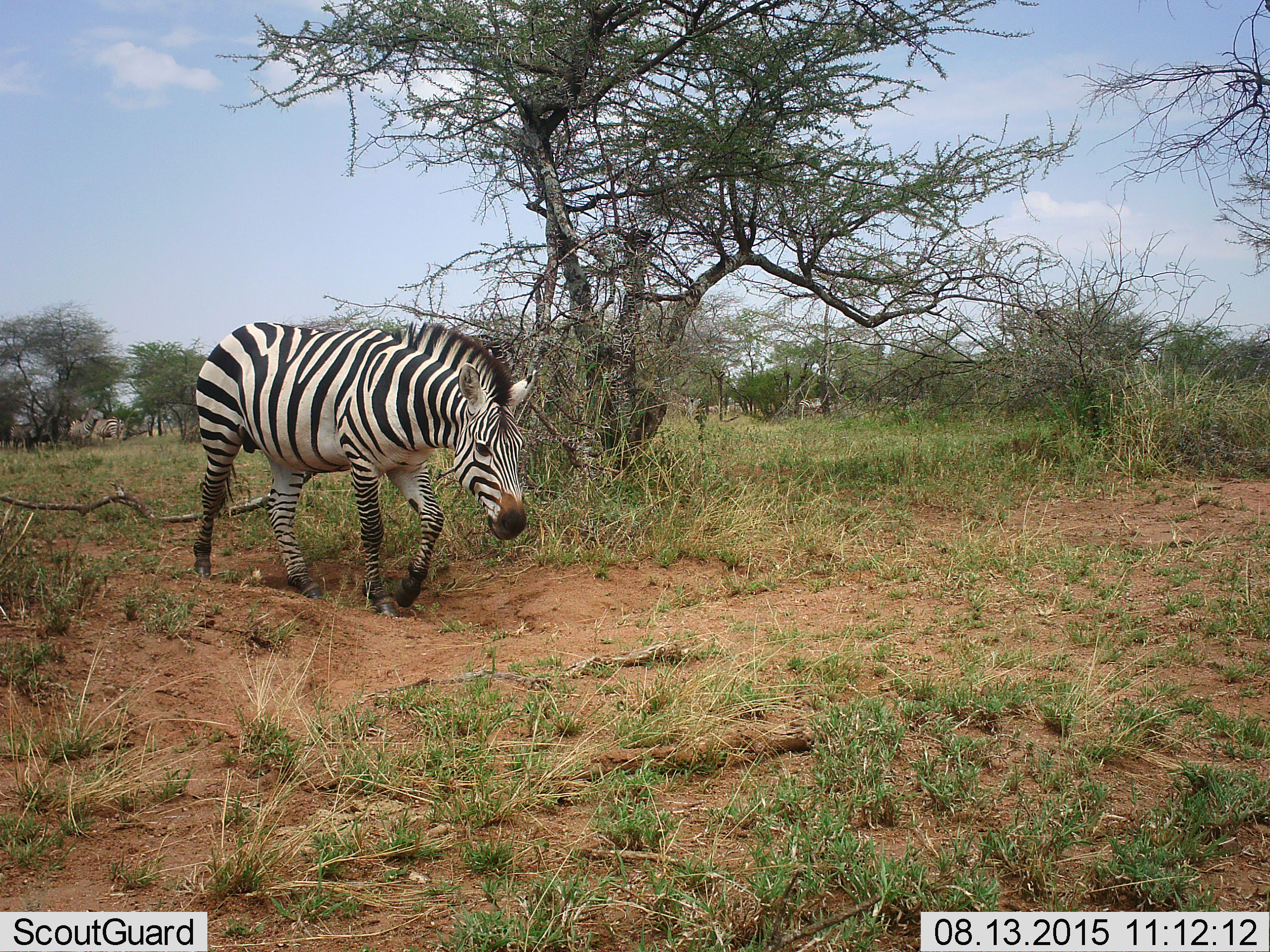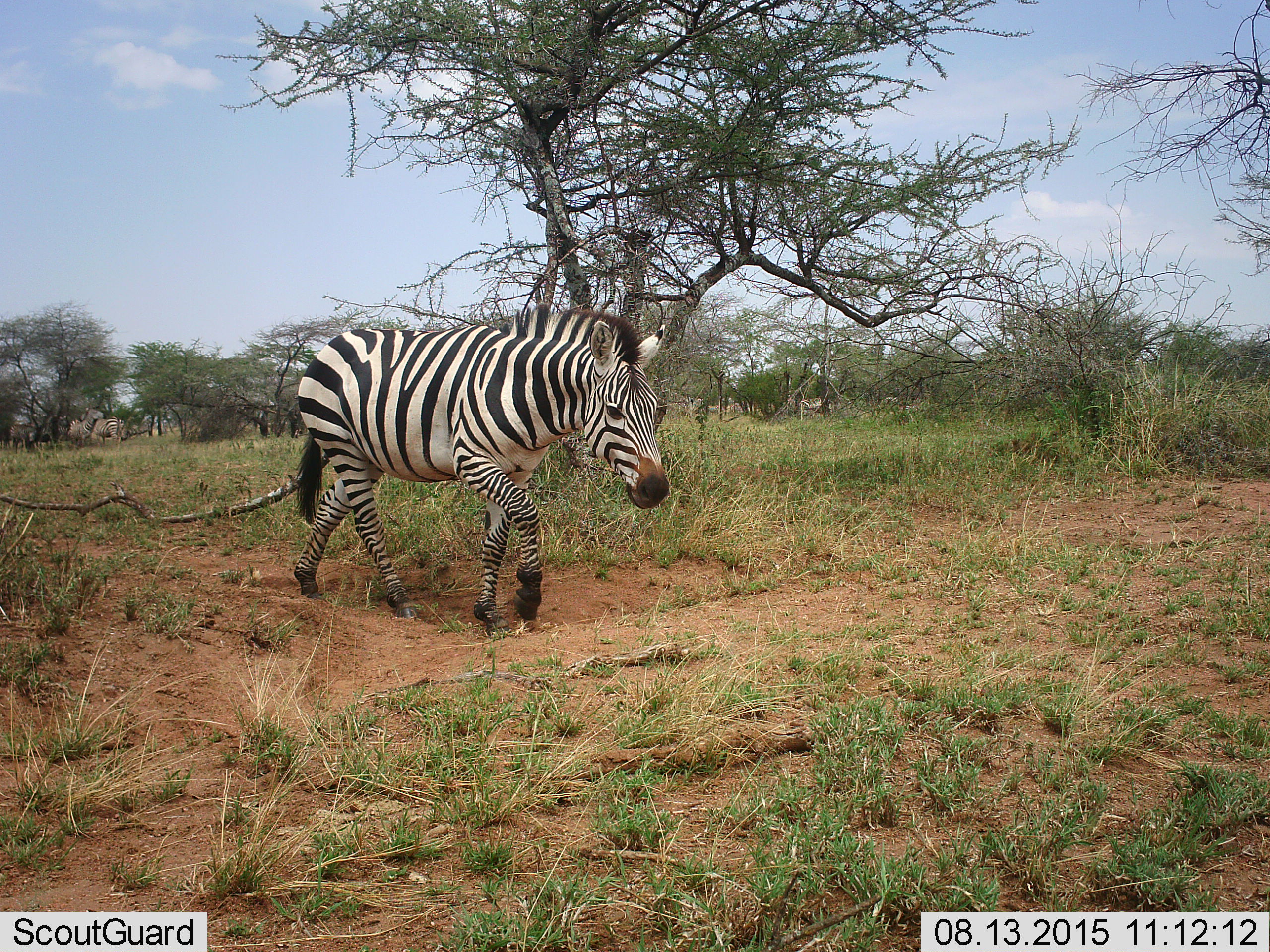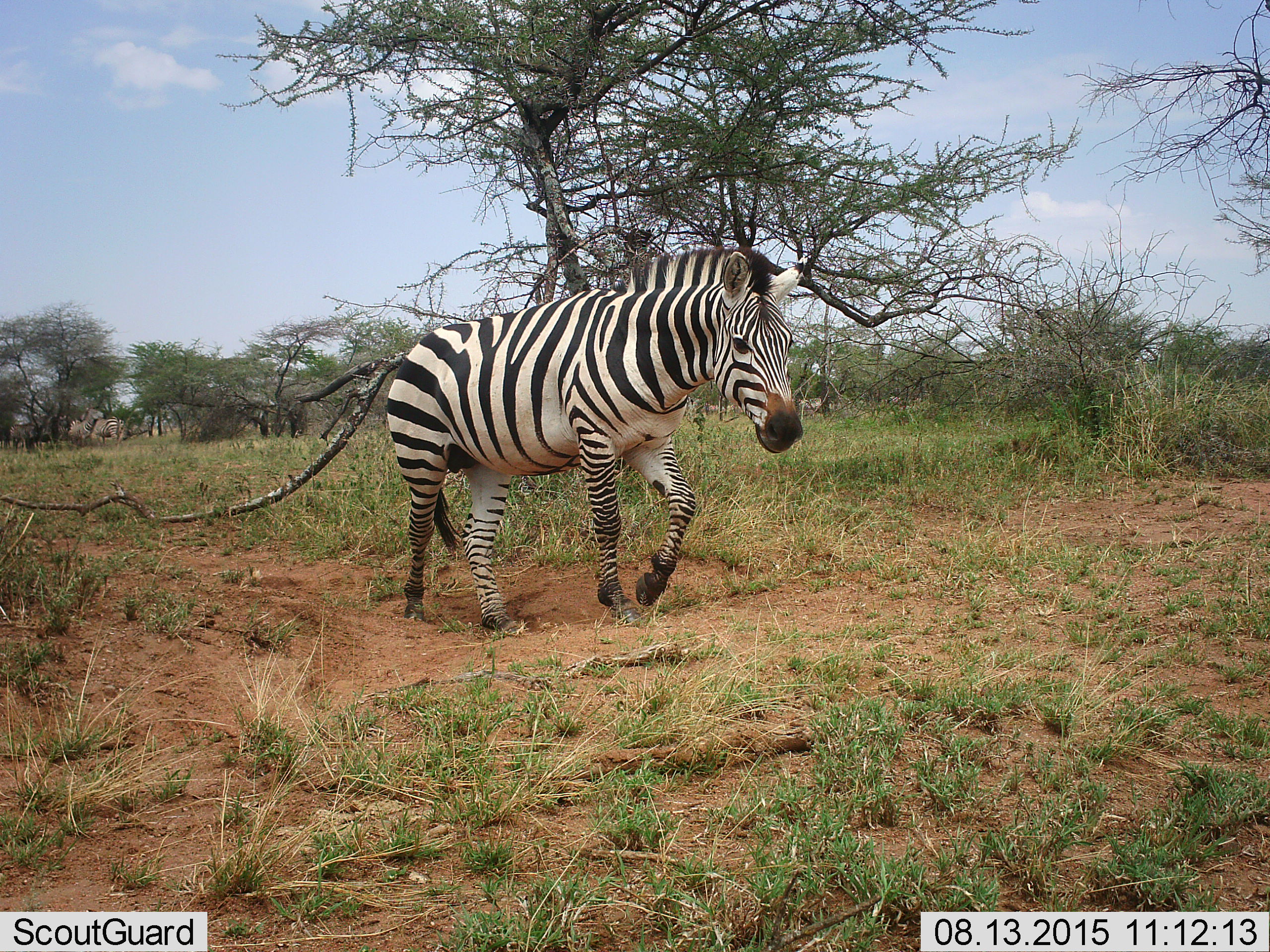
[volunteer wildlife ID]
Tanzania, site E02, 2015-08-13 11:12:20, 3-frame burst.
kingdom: Animalia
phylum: Chordata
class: Mammalia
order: Perissodactyla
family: Equidae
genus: Equus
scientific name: Equus quagga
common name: plains zebra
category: zebra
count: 3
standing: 53%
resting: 0%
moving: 88%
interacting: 6%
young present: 0%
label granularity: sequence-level